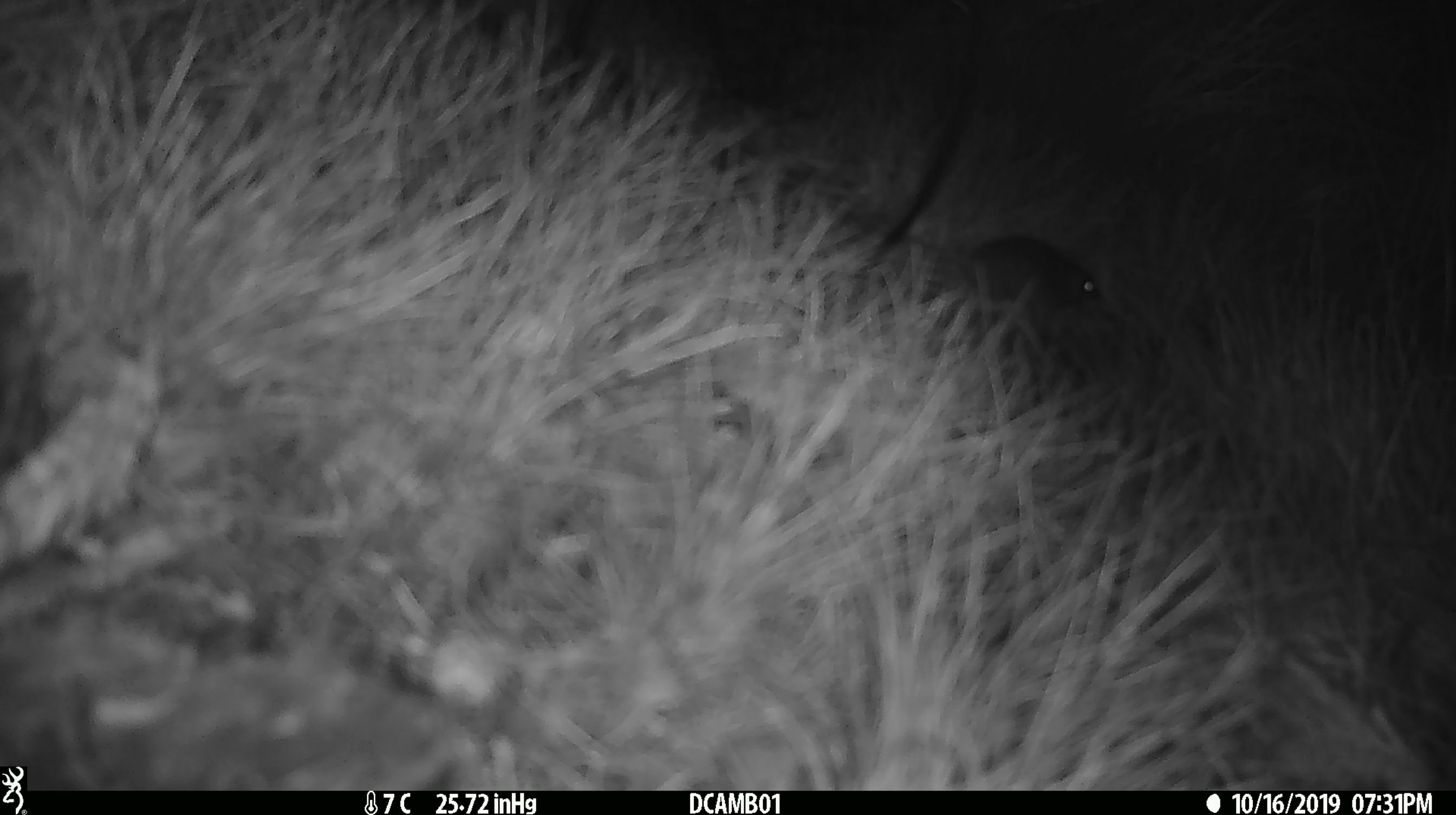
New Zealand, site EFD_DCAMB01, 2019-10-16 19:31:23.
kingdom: Animalia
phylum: Chordata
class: Mammalia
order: Rodentia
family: Muridae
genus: Mus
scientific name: Mus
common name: mouse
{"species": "mouse (Mus)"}